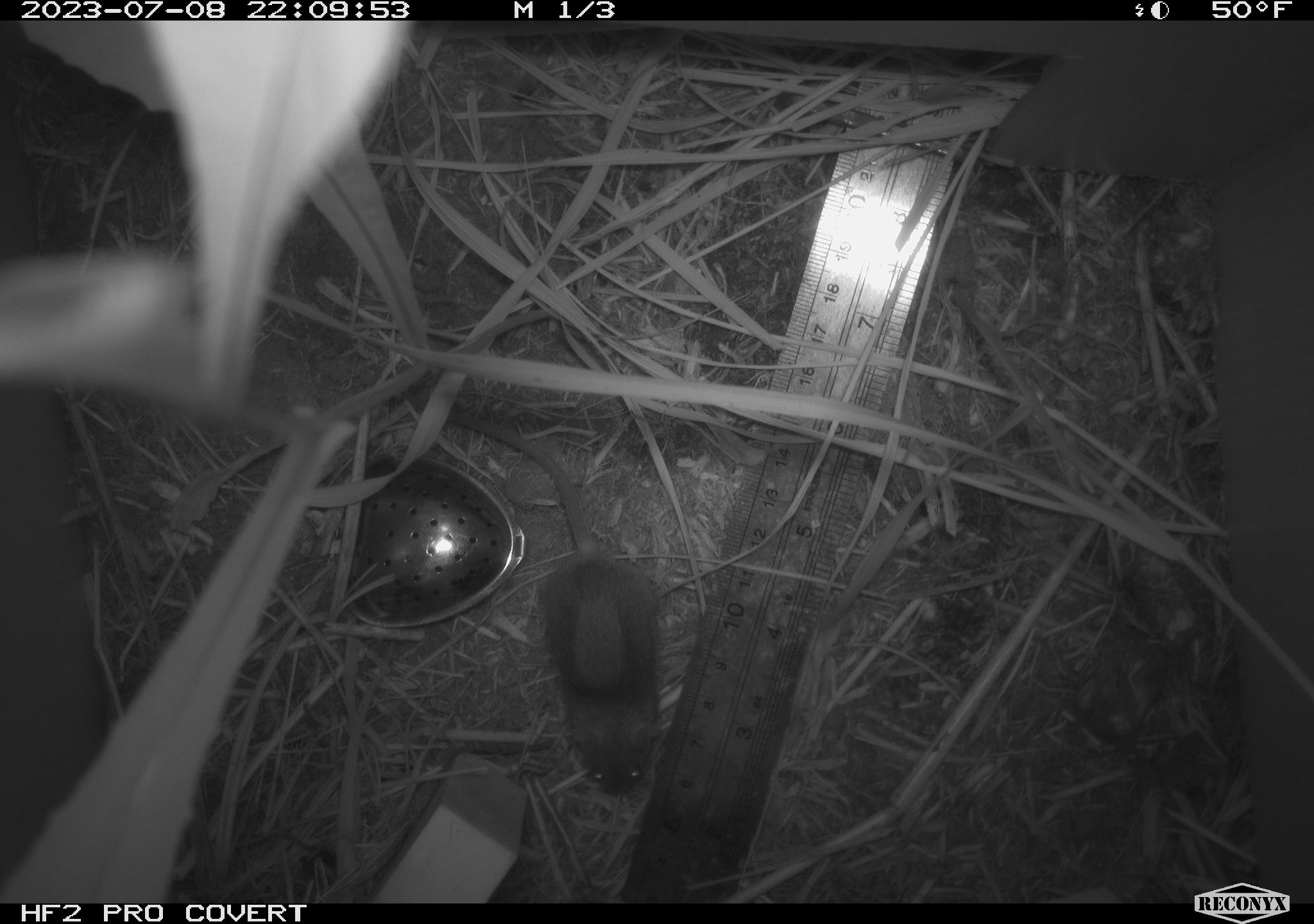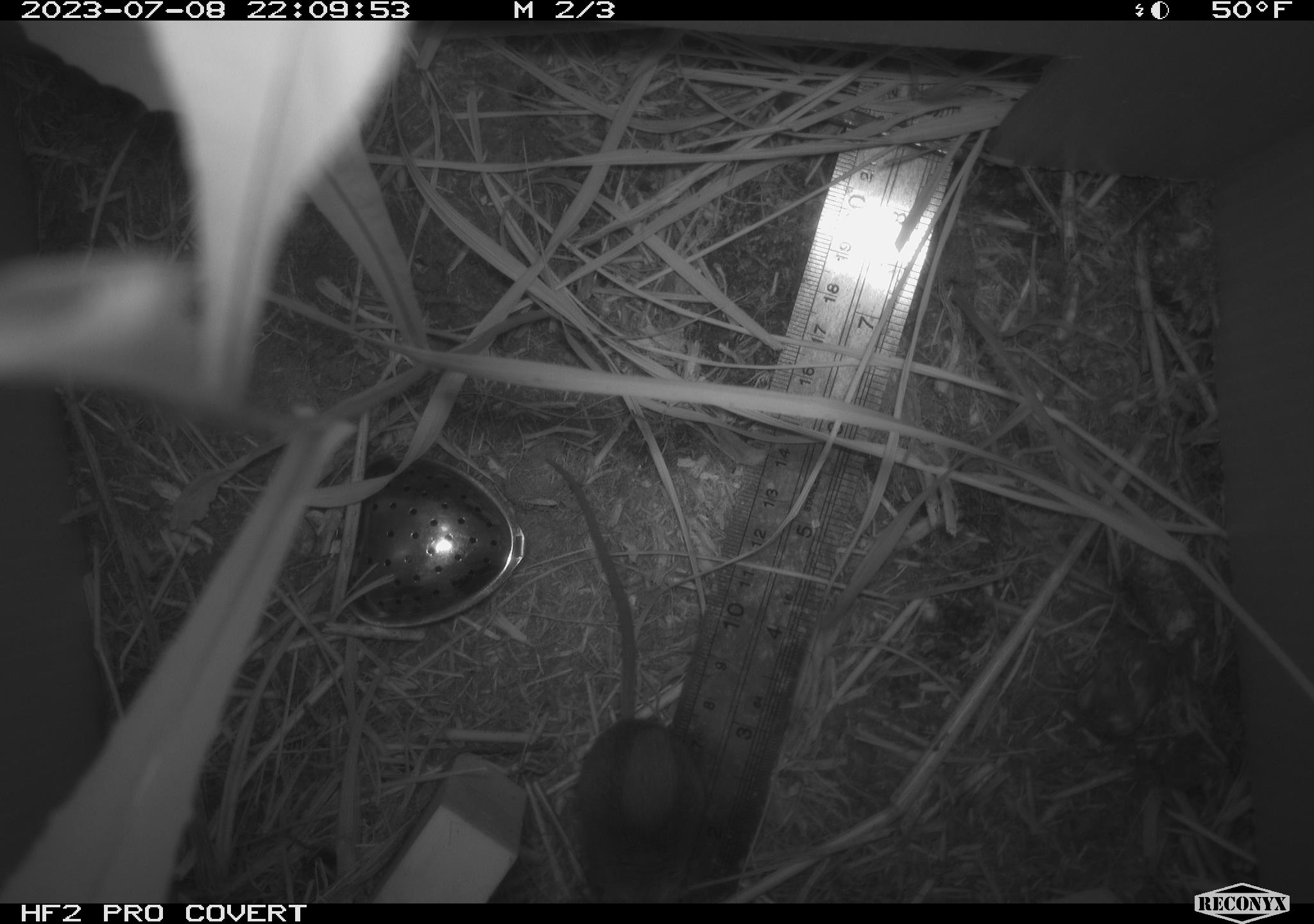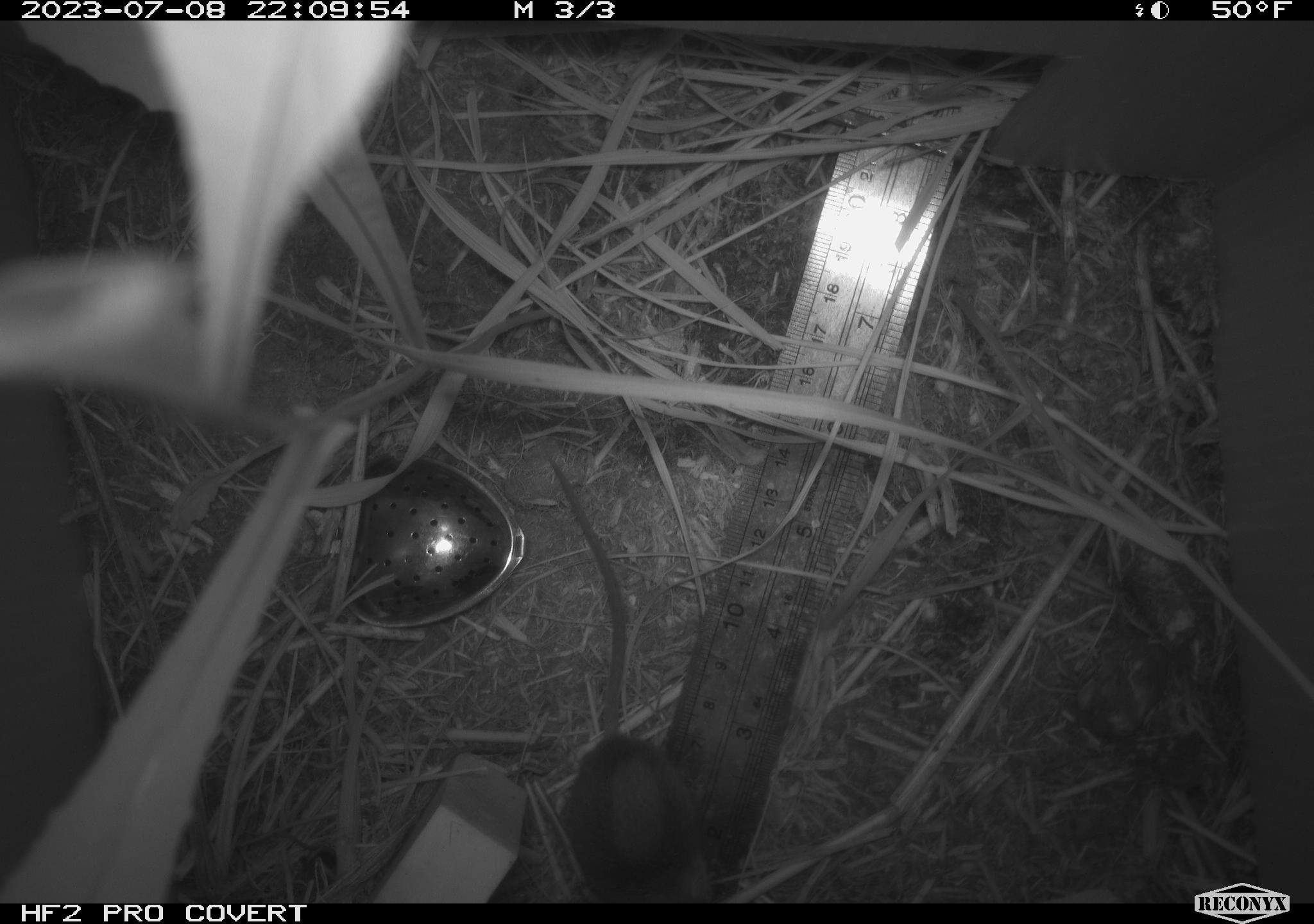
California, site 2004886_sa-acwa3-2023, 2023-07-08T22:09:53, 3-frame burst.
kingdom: Animalia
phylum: Chordata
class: Mammalia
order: Rodentia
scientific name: Rodentia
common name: mouse species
Mouse species (Rodentia).